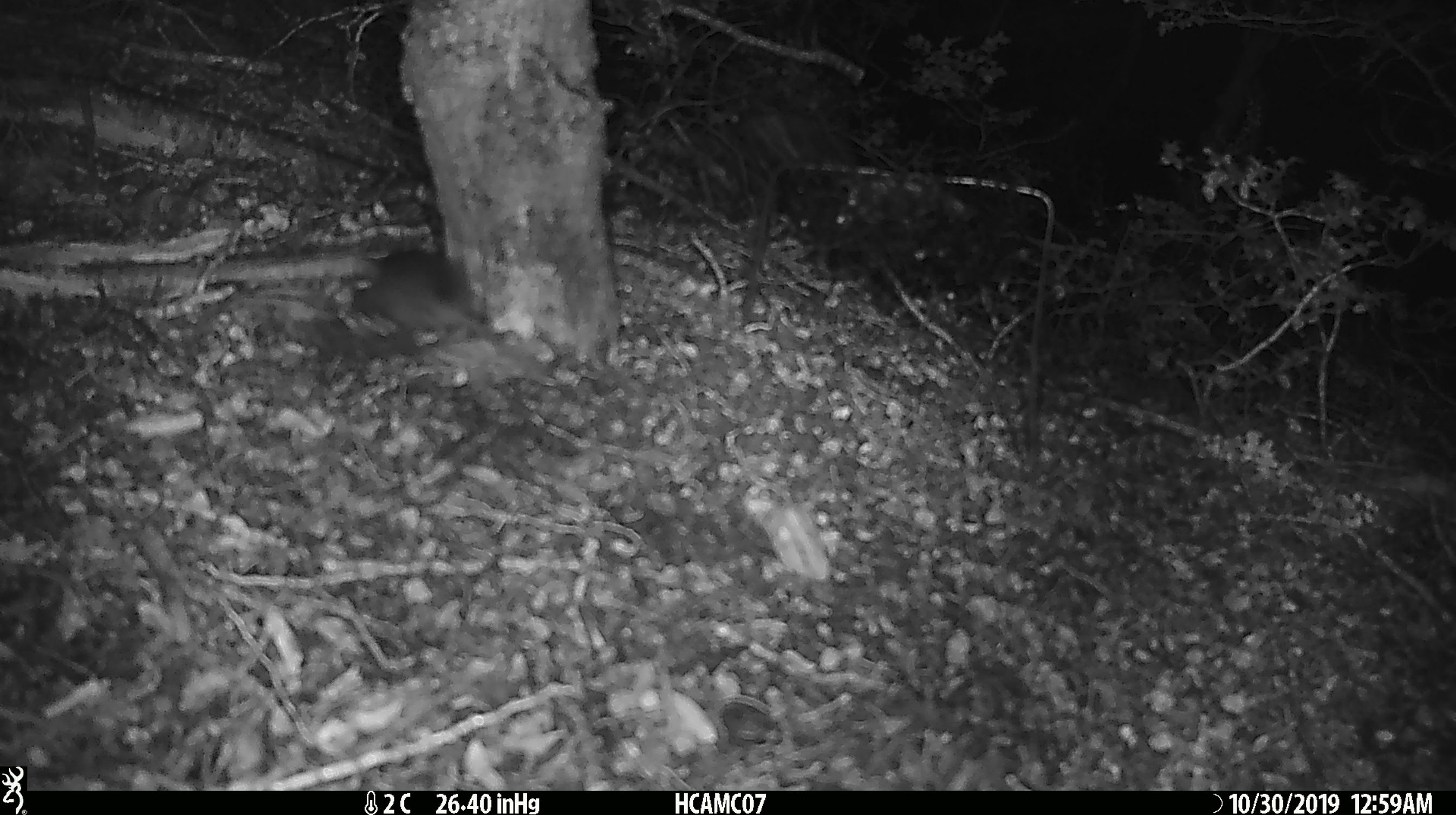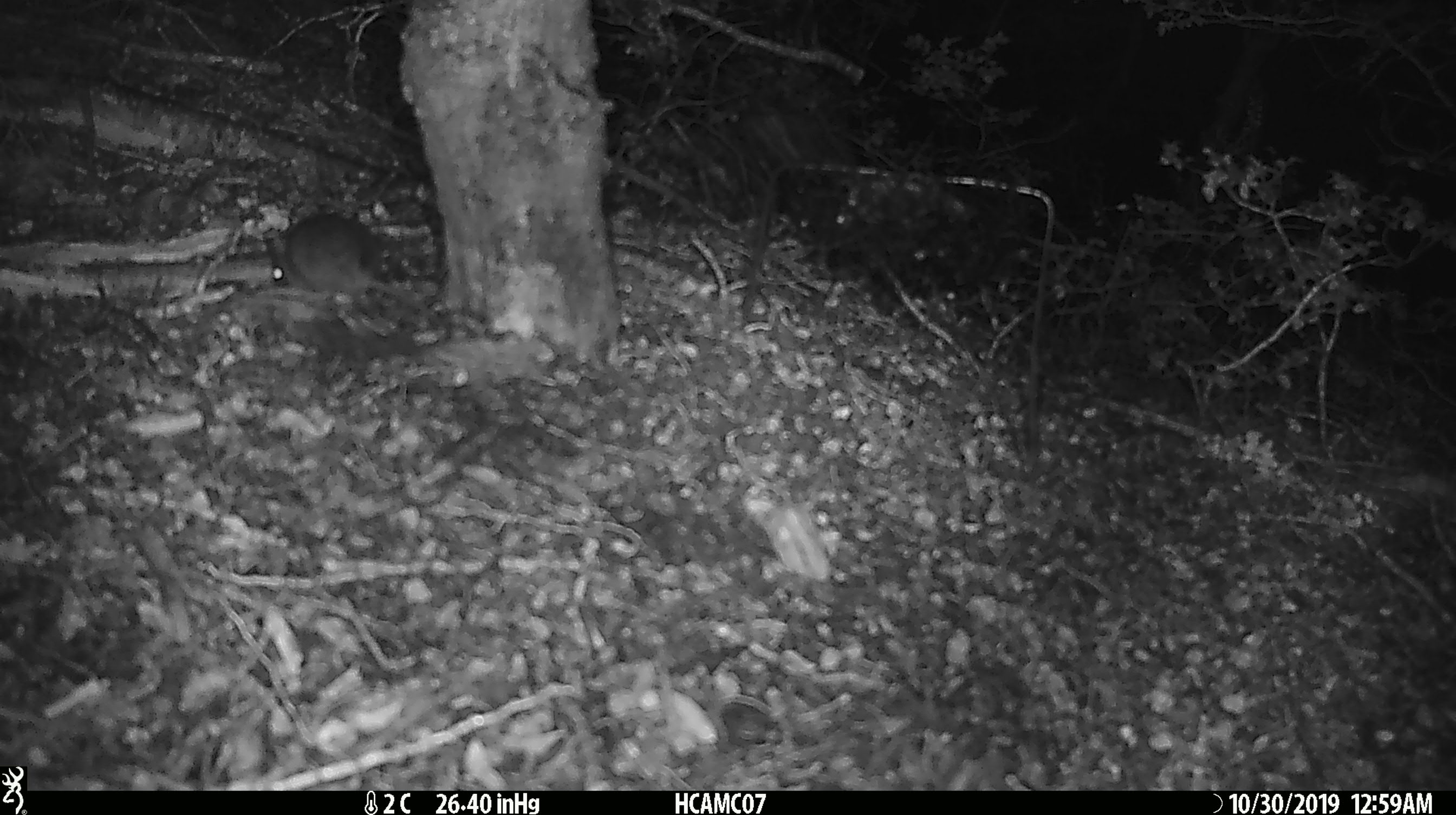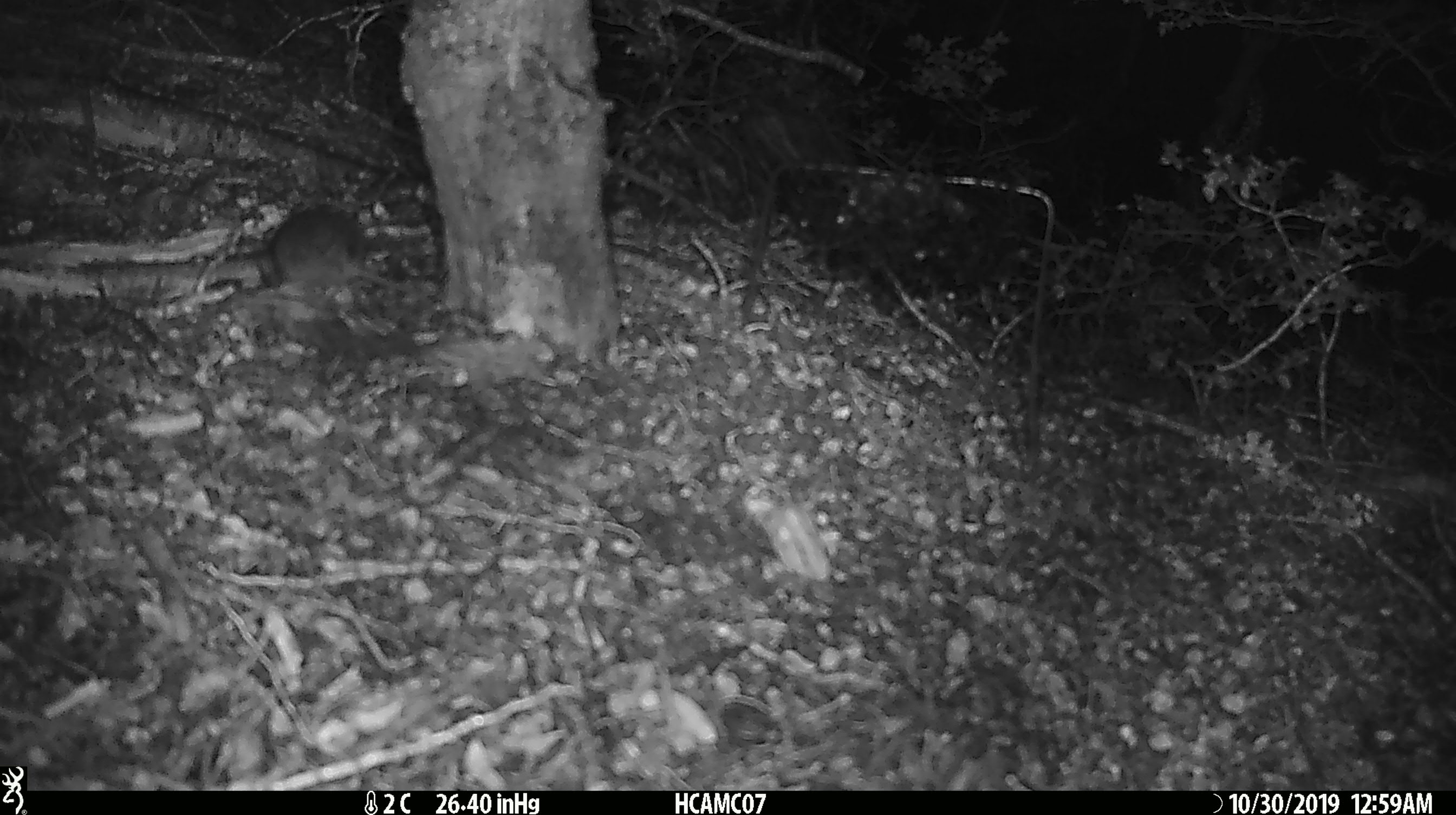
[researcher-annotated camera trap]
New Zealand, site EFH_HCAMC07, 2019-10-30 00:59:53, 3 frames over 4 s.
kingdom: Animalia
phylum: Chordata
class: Mammalia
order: Rodentia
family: Muridae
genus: Mus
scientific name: Mus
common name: mouse